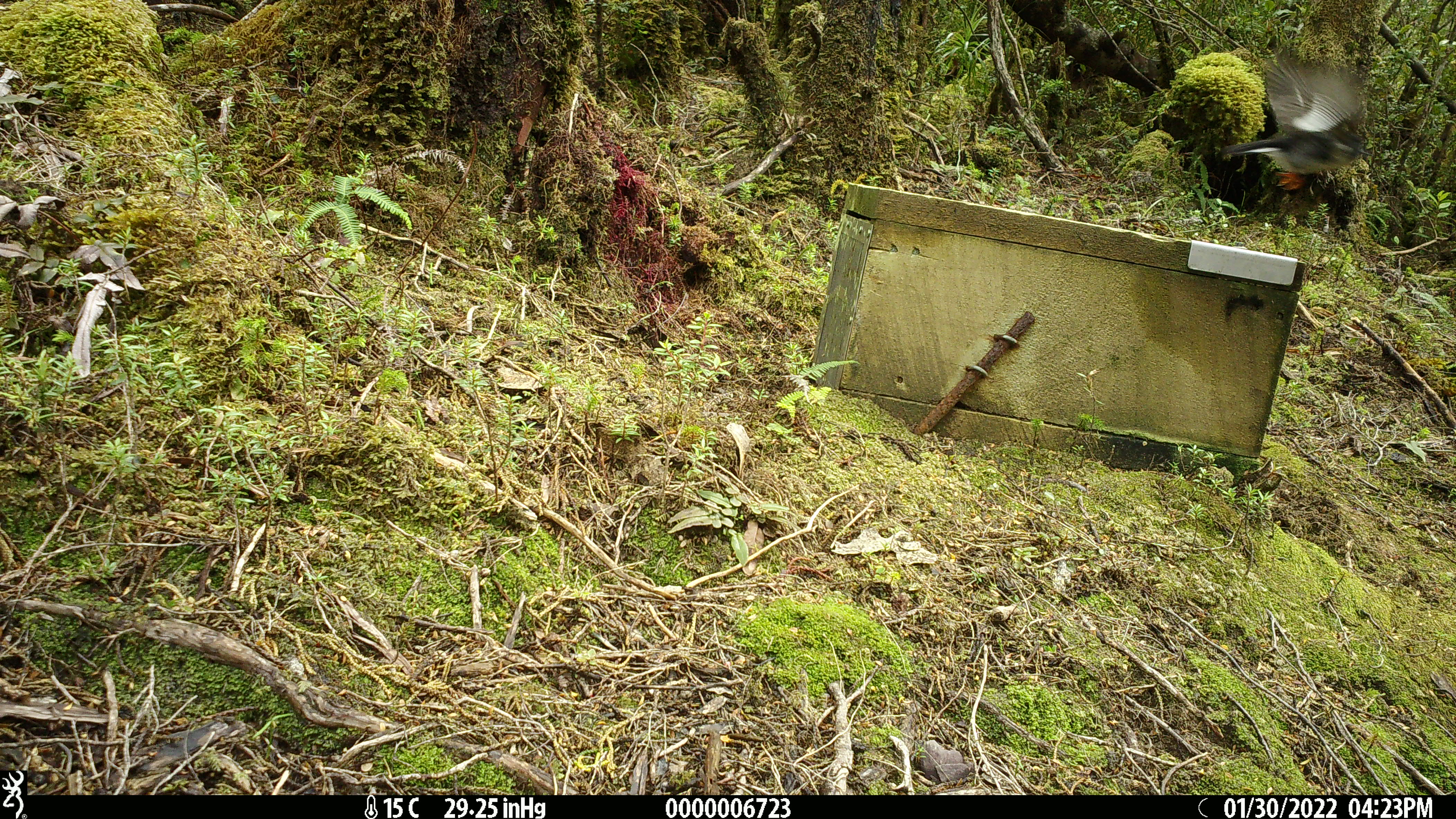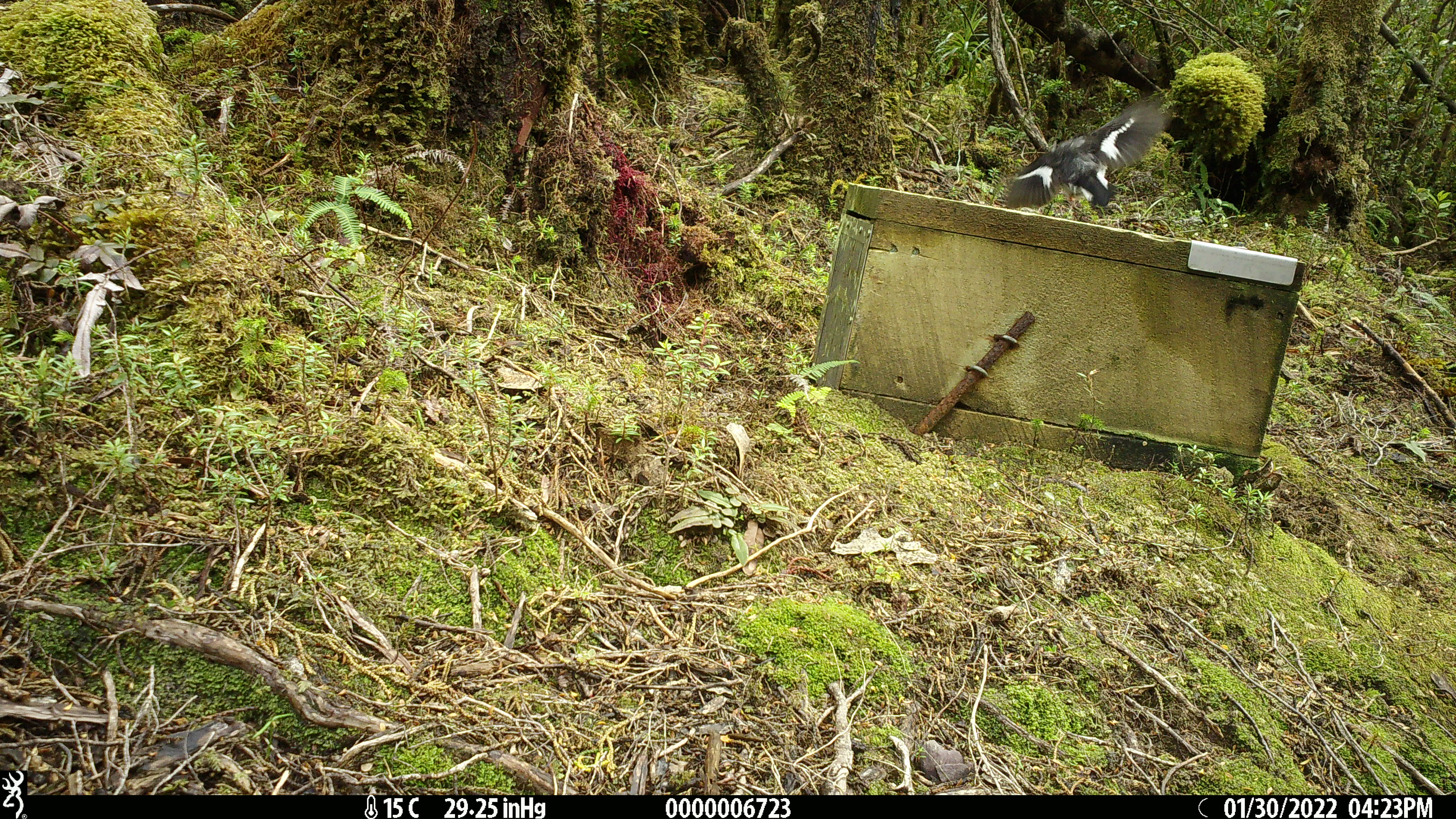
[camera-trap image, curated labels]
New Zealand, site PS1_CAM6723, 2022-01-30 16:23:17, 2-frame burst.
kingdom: Animalia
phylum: Chordata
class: Aves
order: Passeriformes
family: Petroicidae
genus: Petroica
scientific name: Petroica macrocephala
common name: tomtit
Tomtit (Petroica macrocephala).